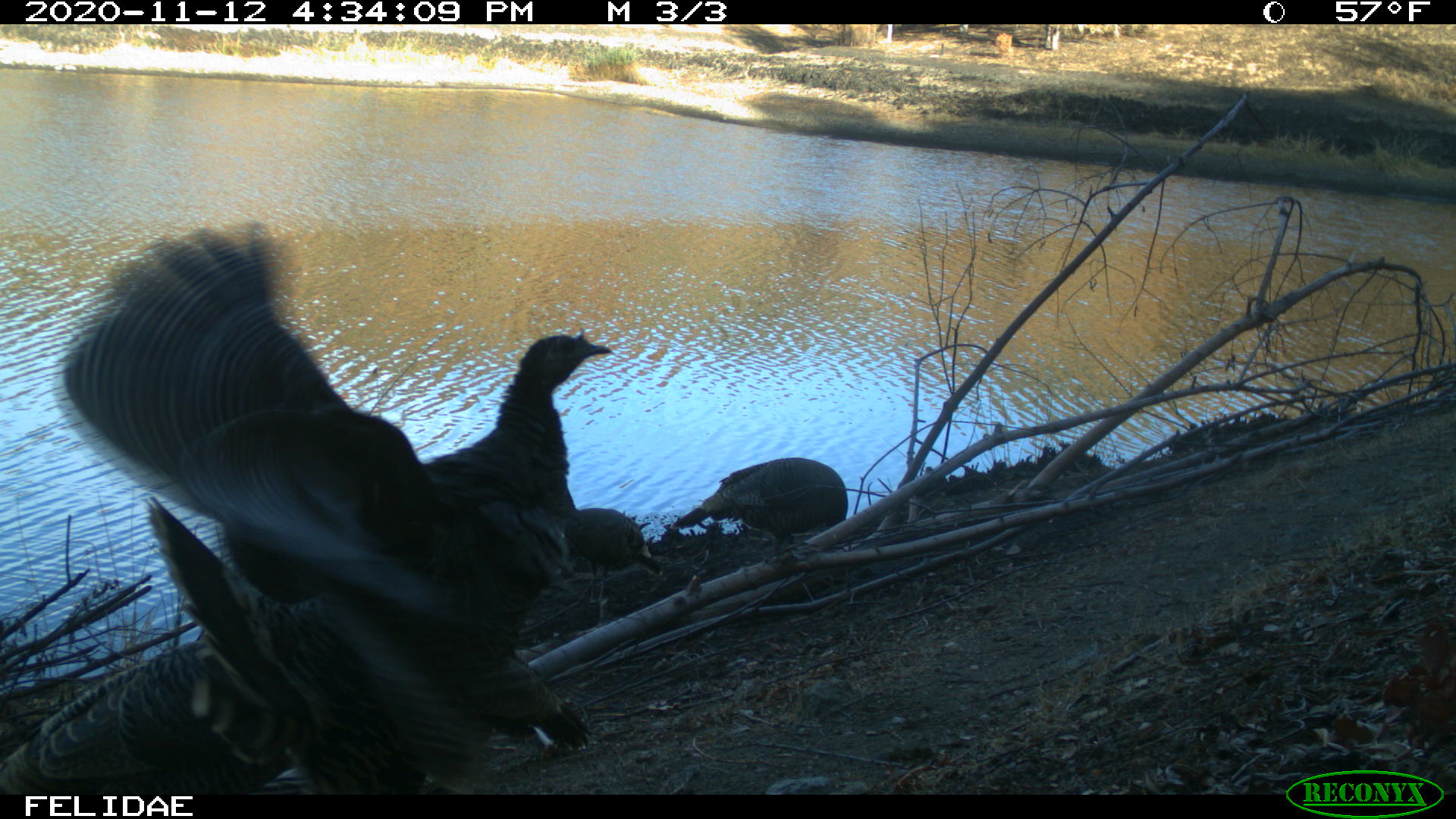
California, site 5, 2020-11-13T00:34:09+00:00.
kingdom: Animalia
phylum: Chordata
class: Aves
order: Galliformes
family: Phasianidae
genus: Meleagris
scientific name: Meleagris gallopavo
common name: turkey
Turkey (Meleagris gallopavo).